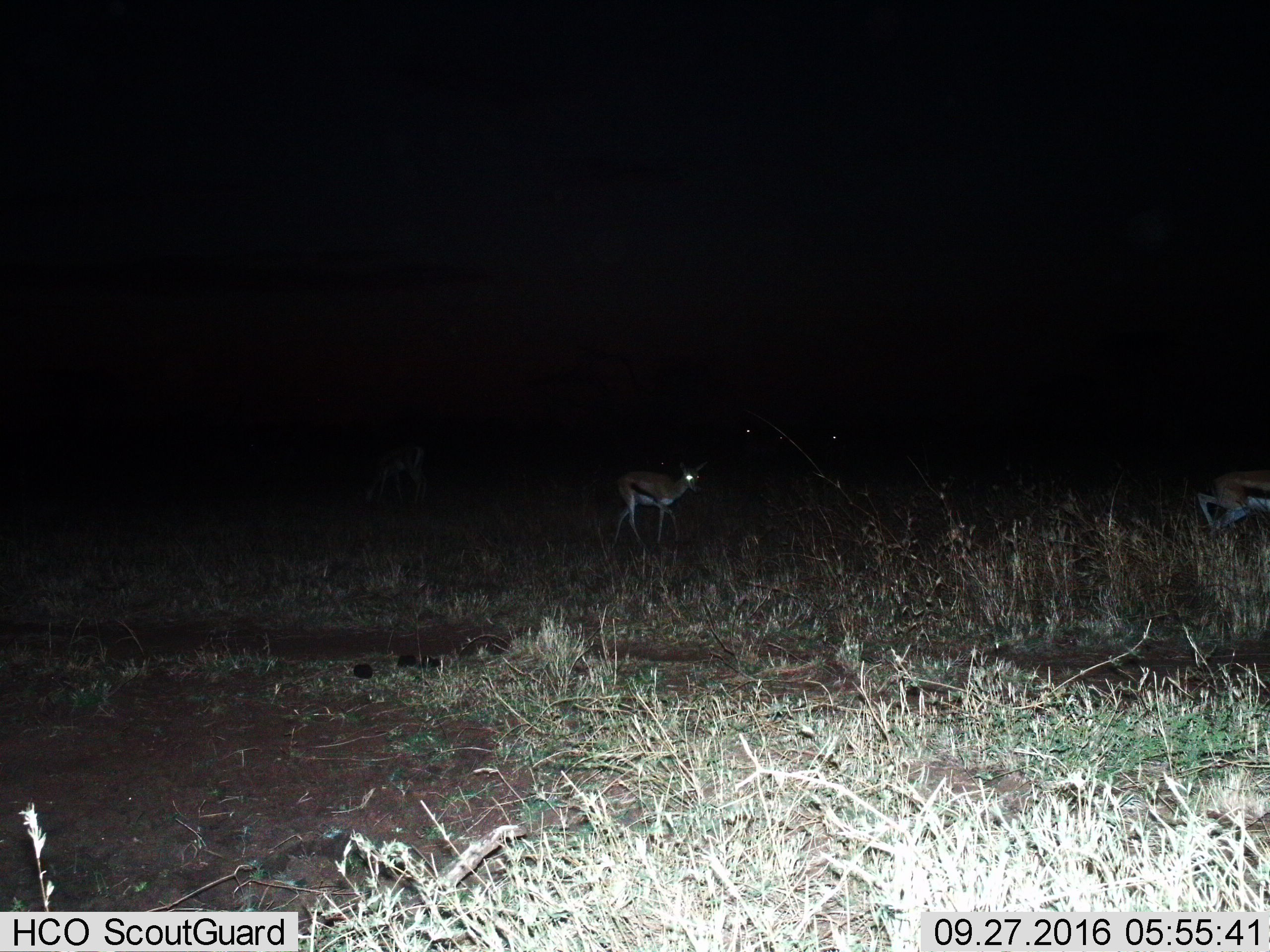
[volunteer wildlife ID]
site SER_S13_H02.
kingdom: Animalia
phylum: Chordata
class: Mammalia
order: Artiodactyla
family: Bovidae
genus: Eudorcas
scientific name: Eudorcas thomsonii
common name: thomson's gazelle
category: gazellethomsons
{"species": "gazellethomsons (thomson's gazelle) (Eudorcas thomsonii)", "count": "2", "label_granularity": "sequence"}